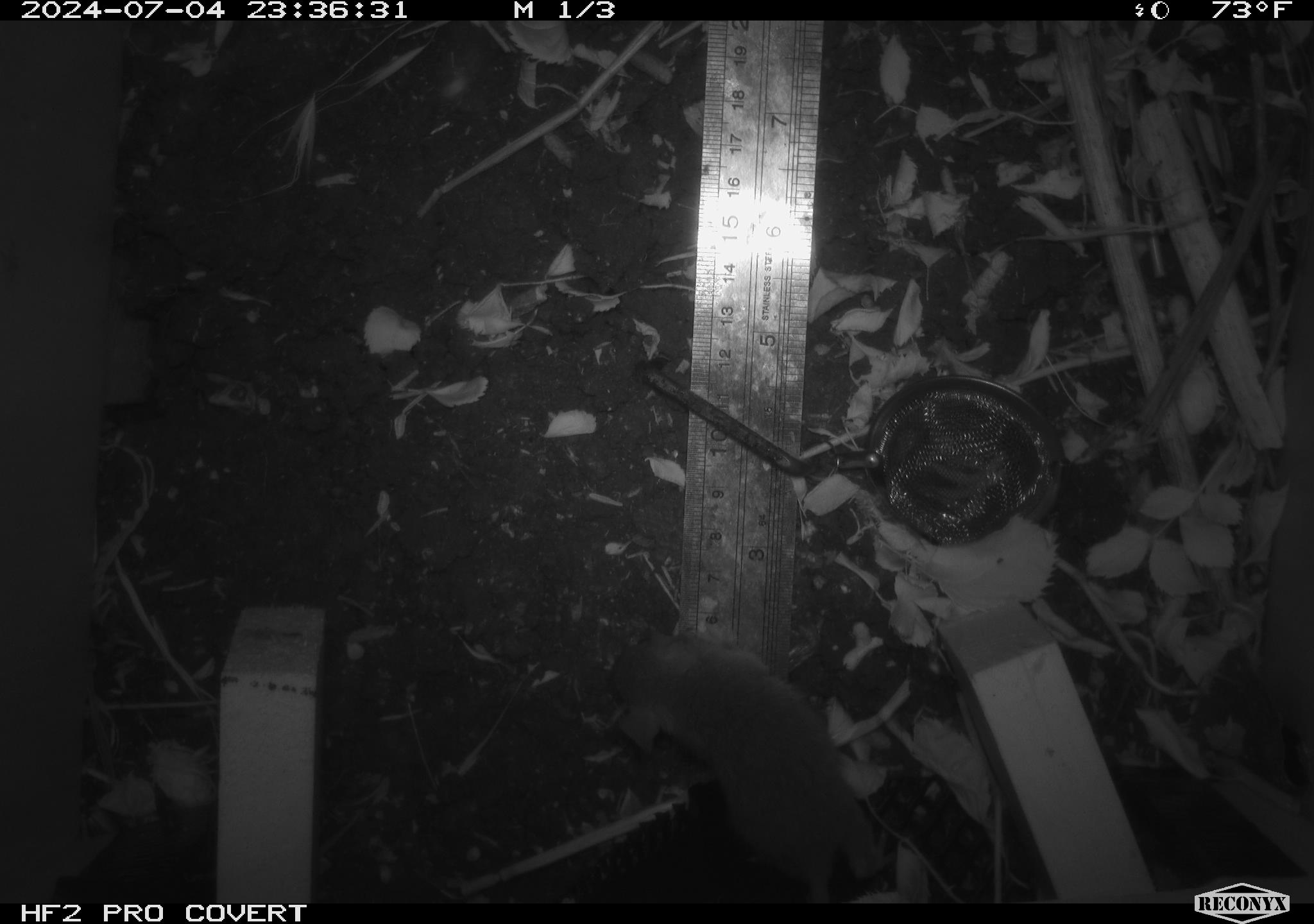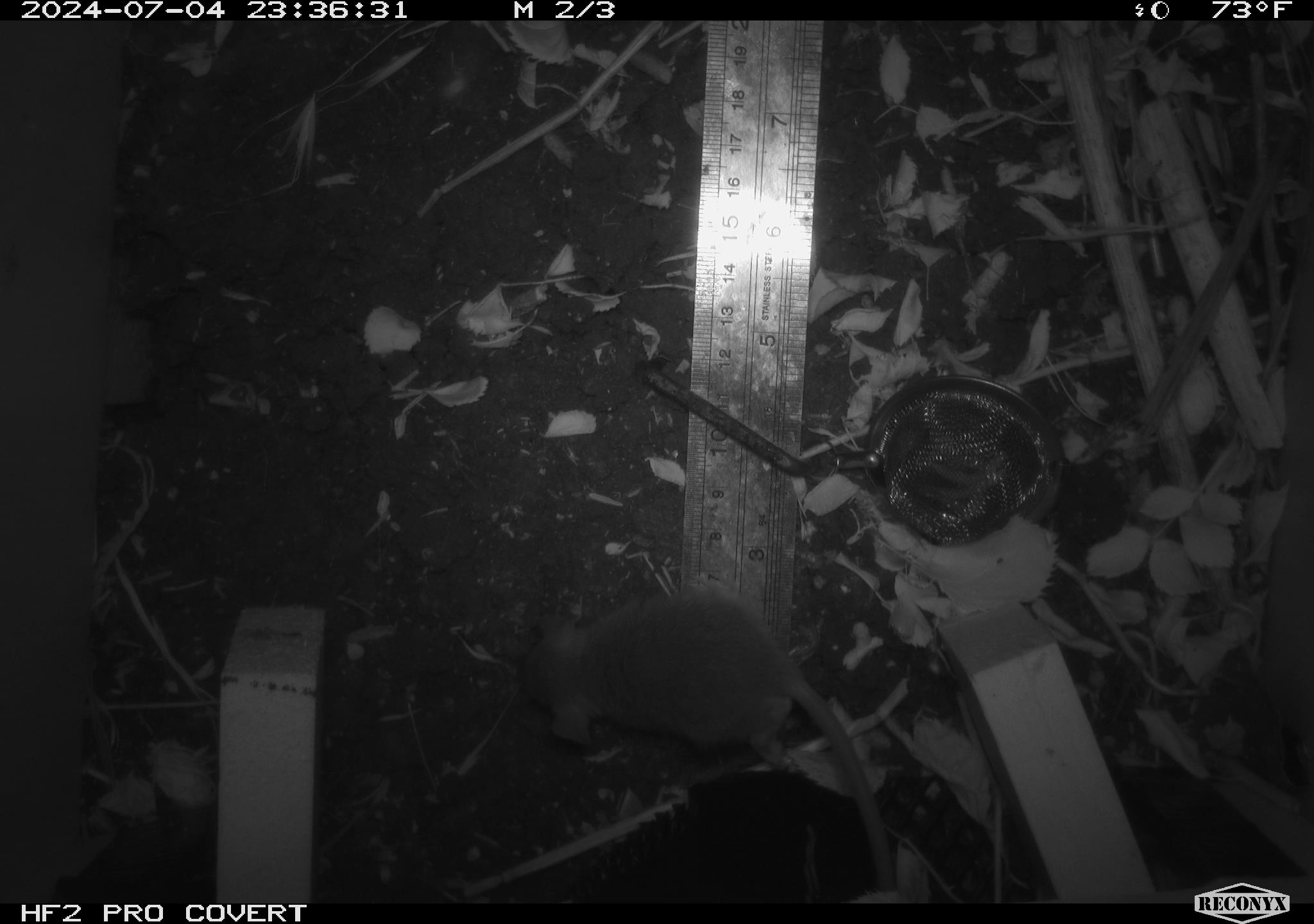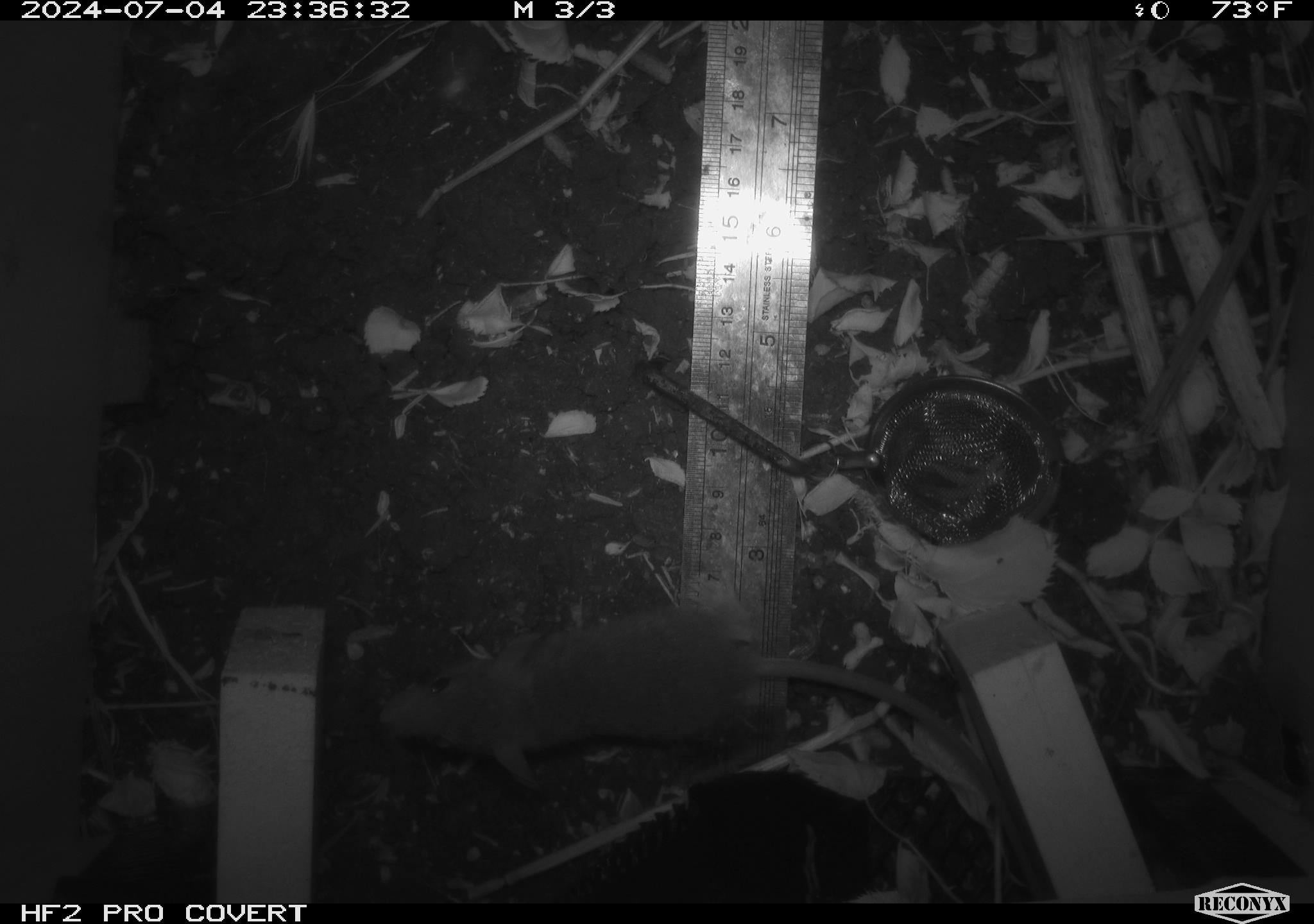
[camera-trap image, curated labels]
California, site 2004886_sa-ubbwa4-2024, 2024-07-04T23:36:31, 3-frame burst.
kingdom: Animalia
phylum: Chordata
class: Mammalia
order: Rodentia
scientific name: Rodentia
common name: woodrat or rat or mouse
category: woodrat or rat or mouse species